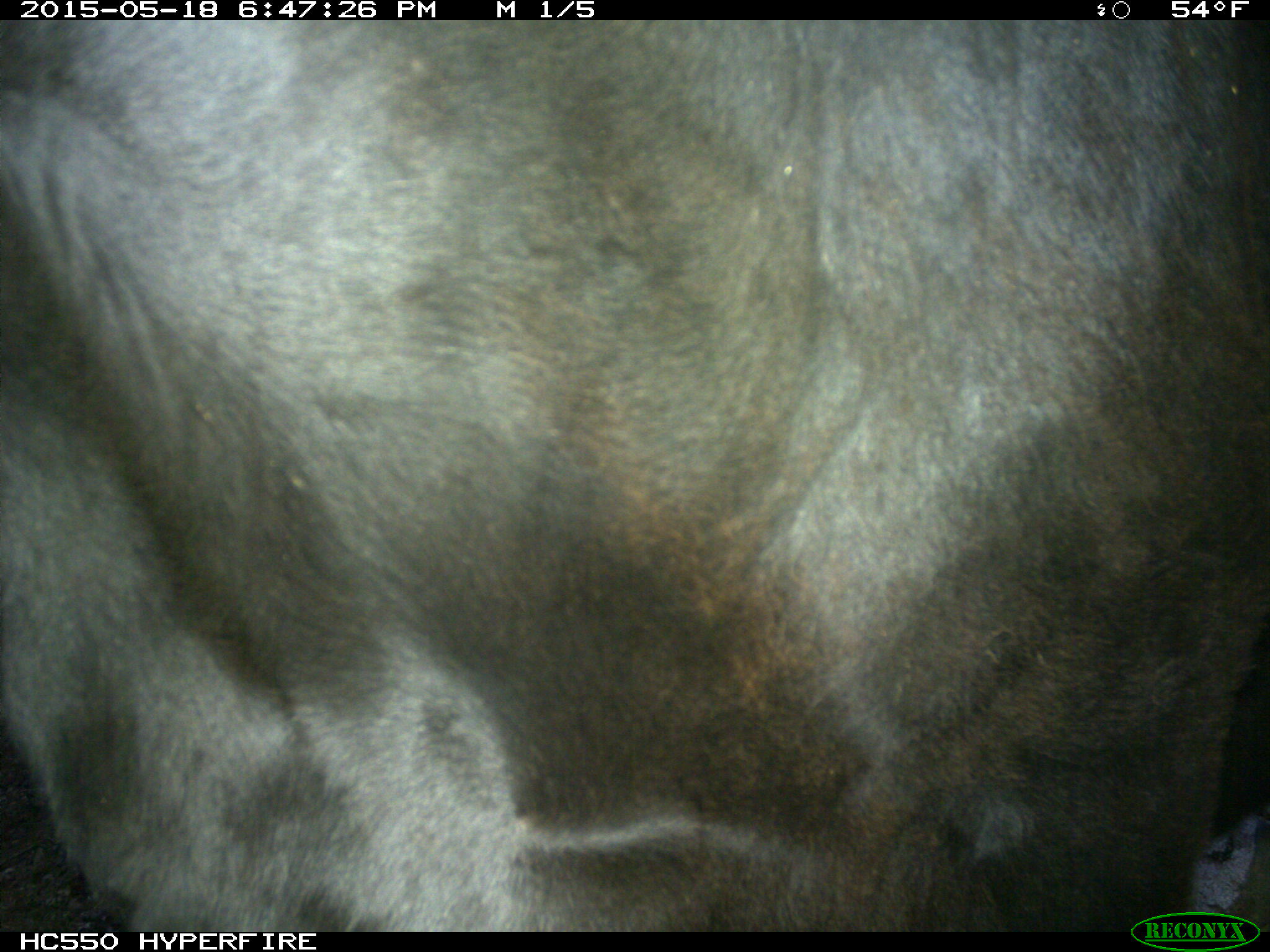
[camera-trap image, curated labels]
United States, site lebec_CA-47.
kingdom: Animalia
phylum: Chordata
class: Mammalia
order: Artiodactyla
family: Bovidae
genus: Bos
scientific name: Bos taurus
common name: domestic cow